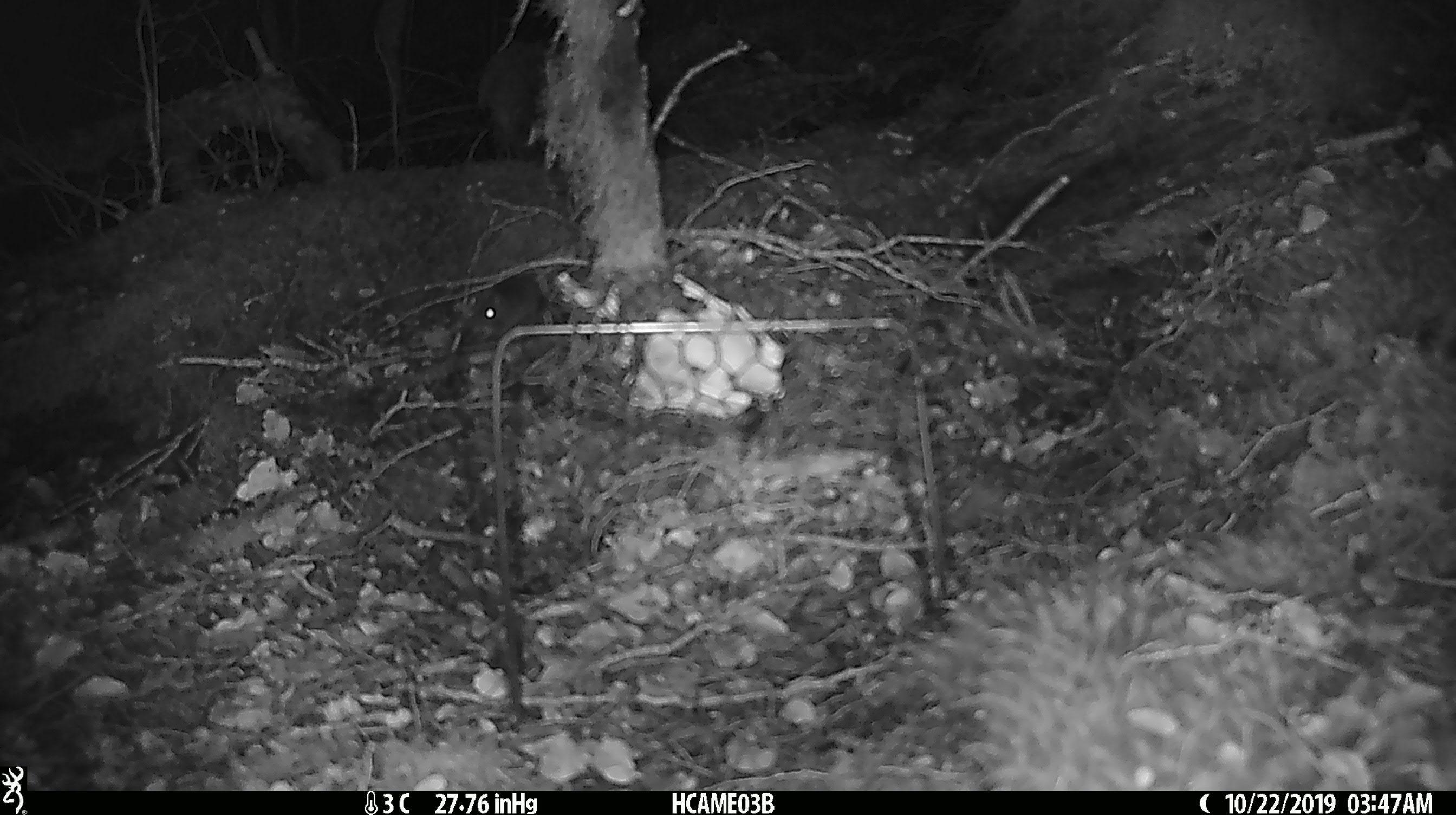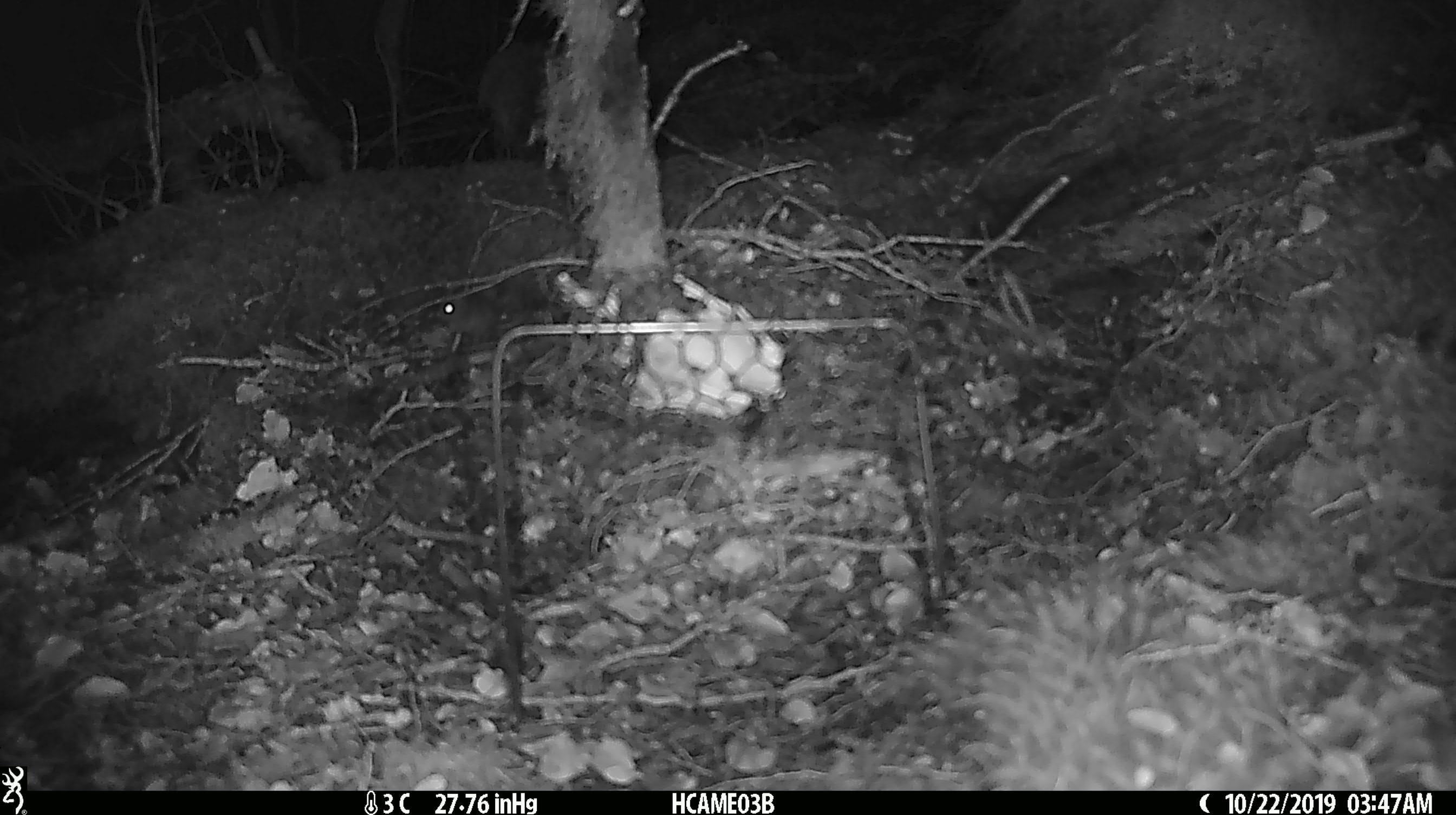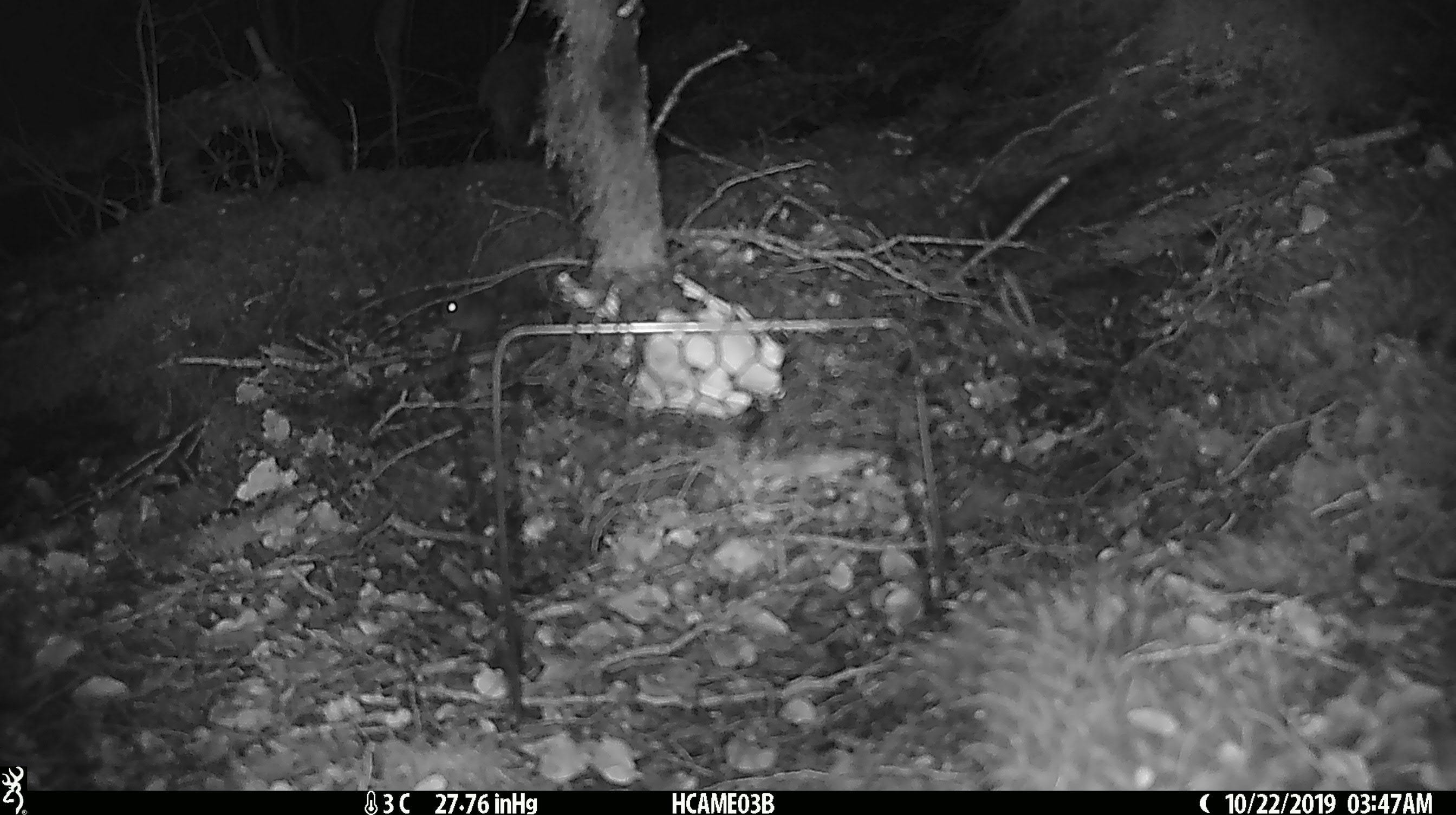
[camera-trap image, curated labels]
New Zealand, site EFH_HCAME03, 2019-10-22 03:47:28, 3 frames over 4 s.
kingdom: Animalia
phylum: Chordata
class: Mammalia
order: Rodentia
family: Muridae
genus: Mus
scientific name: Mus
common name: mouse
Mouse (Mus).